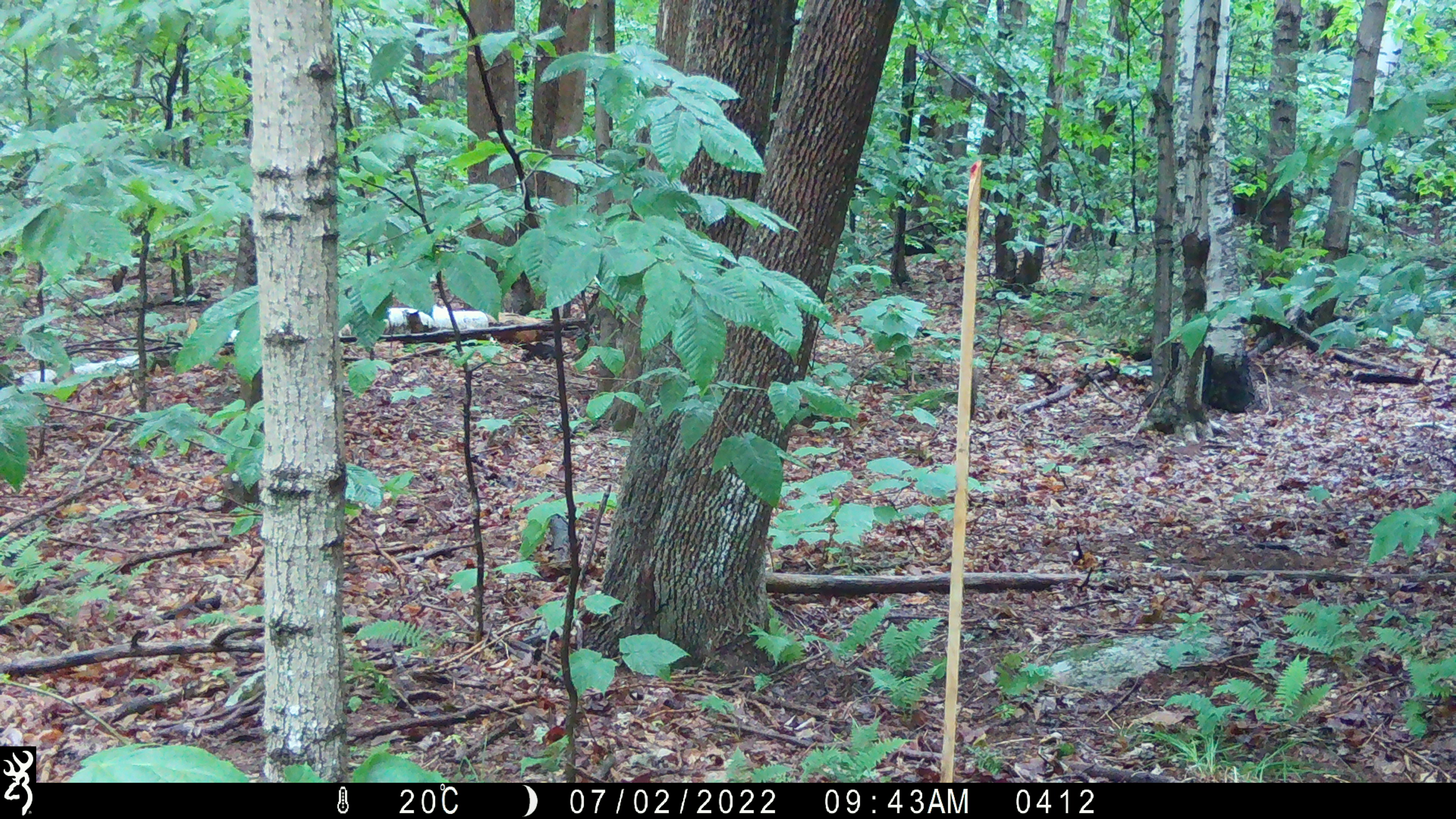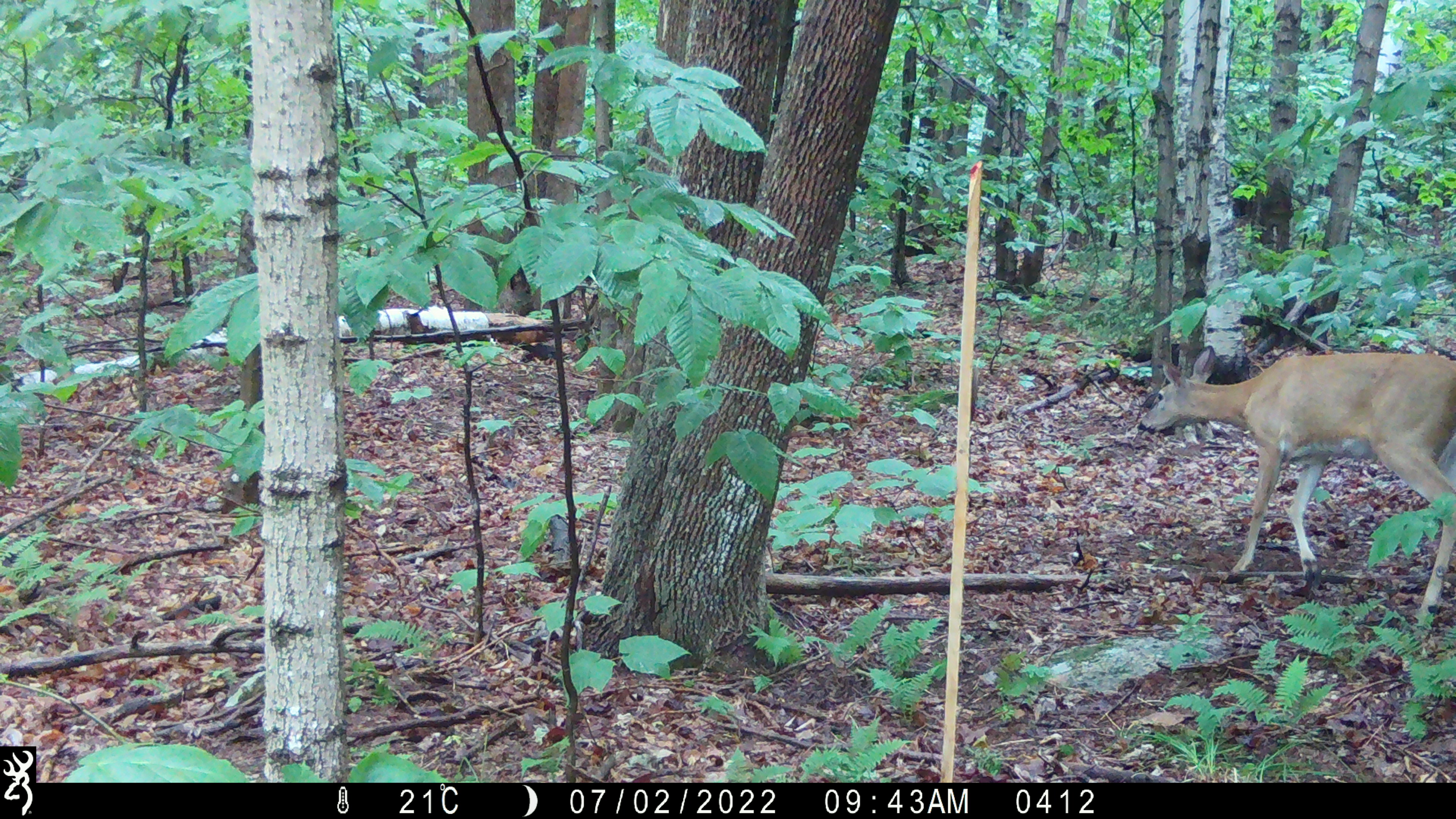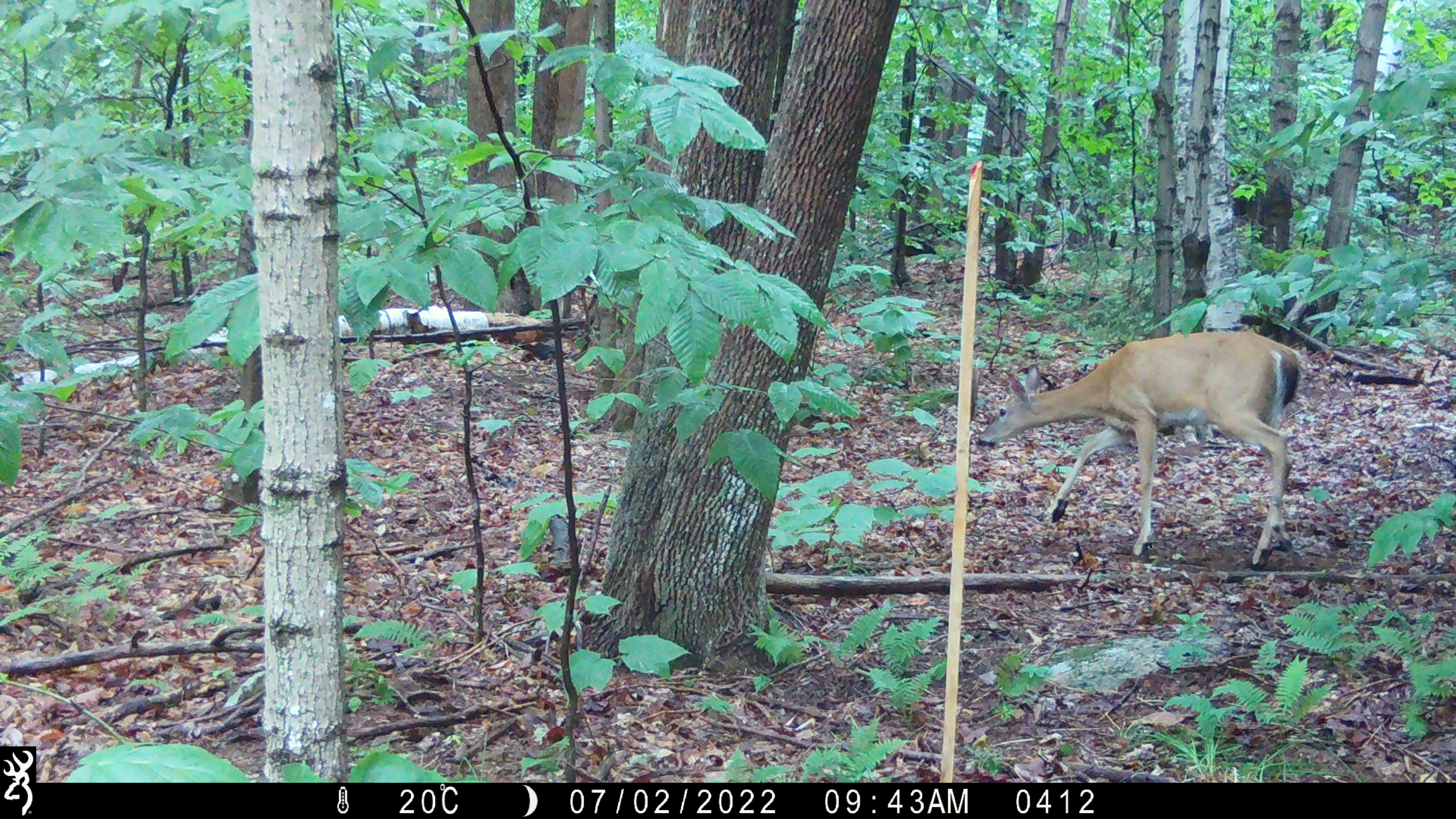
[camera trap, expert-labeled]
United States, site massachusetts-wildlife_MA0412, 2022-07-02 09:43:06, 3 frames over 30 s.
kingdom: Animalia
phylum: Chordata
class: Mammalia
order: Artiodactyla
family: Cervidae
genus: Odocoileus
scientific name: Odocoileus virginianus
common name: white-tailed deer